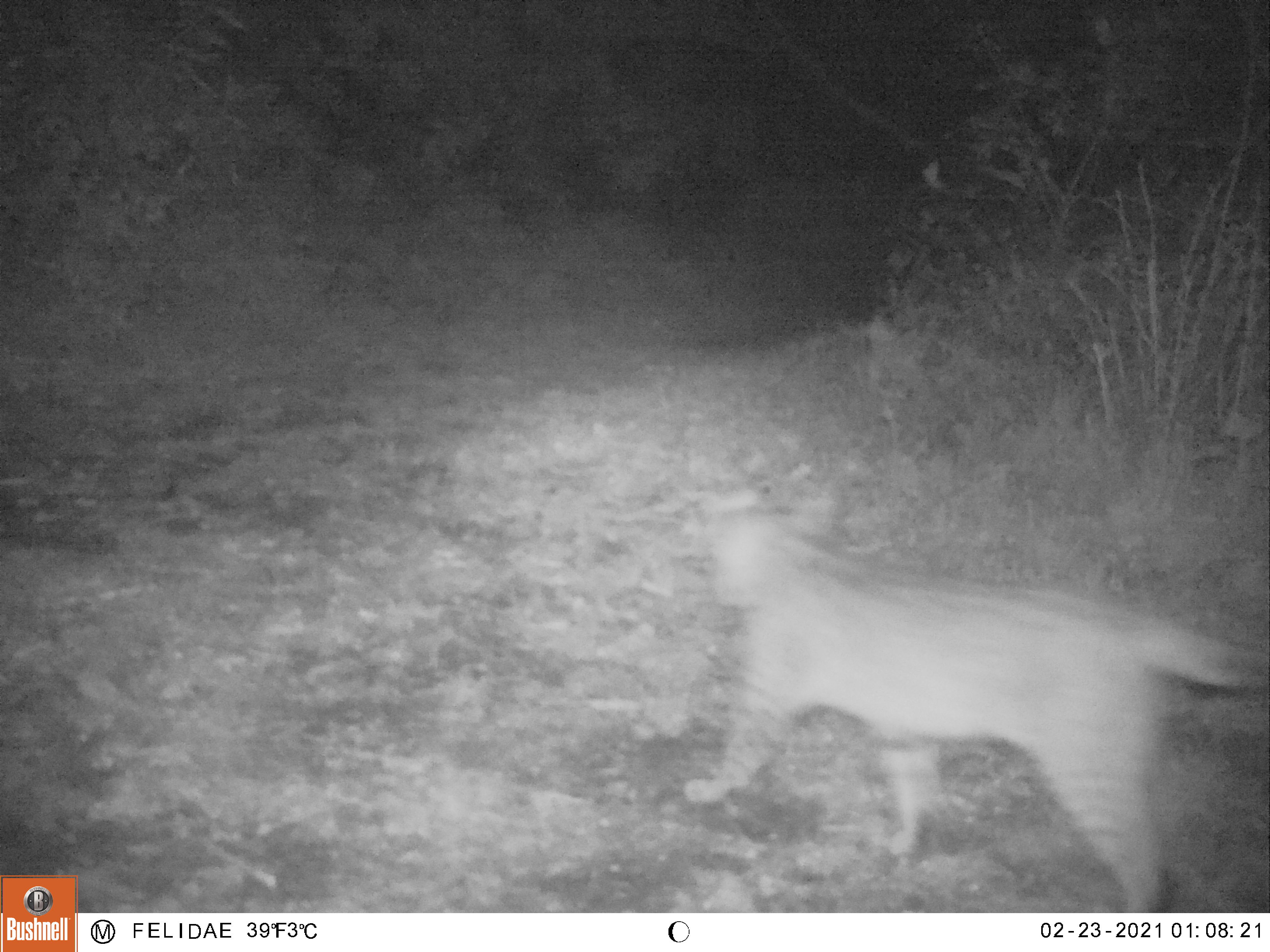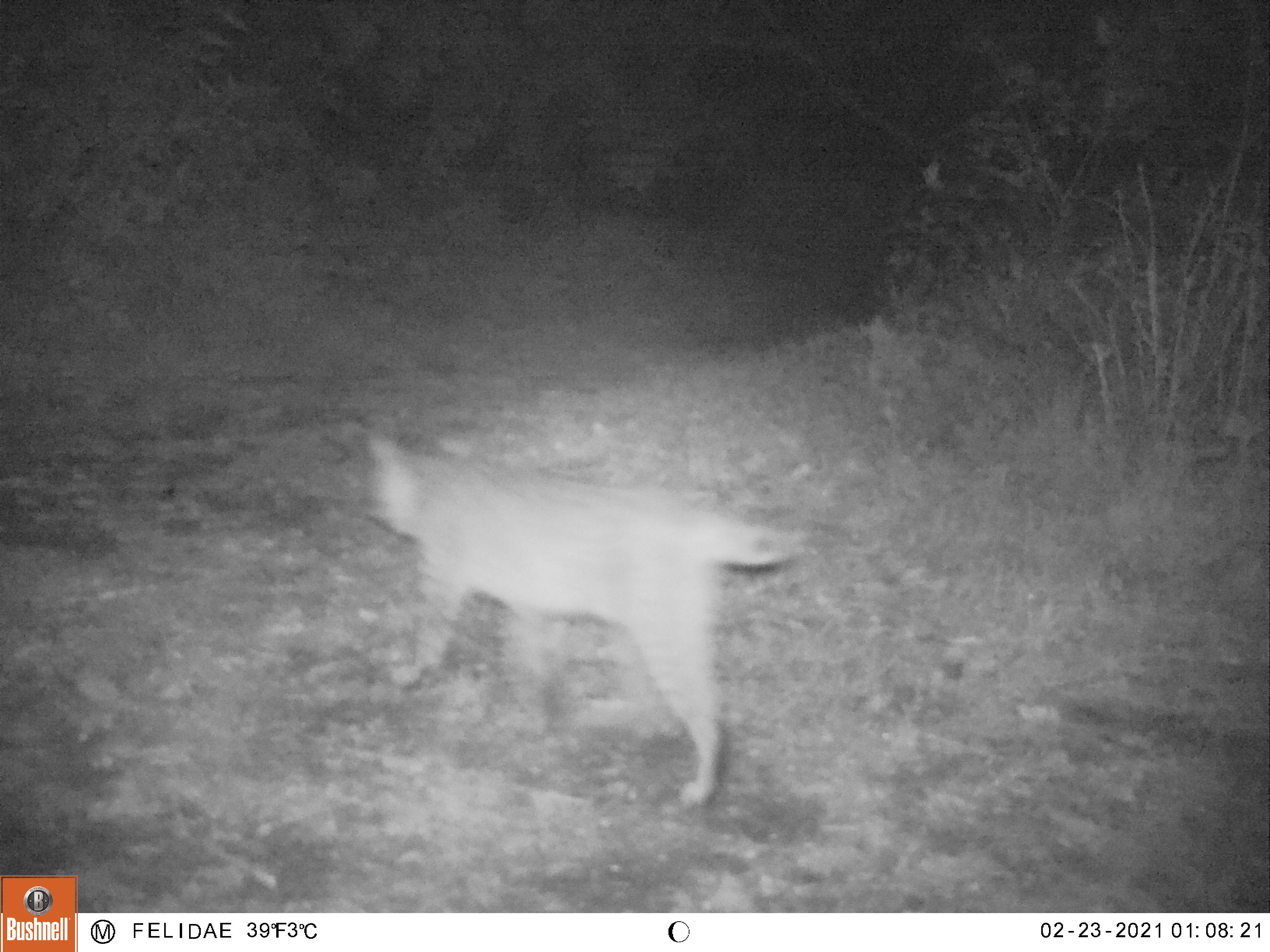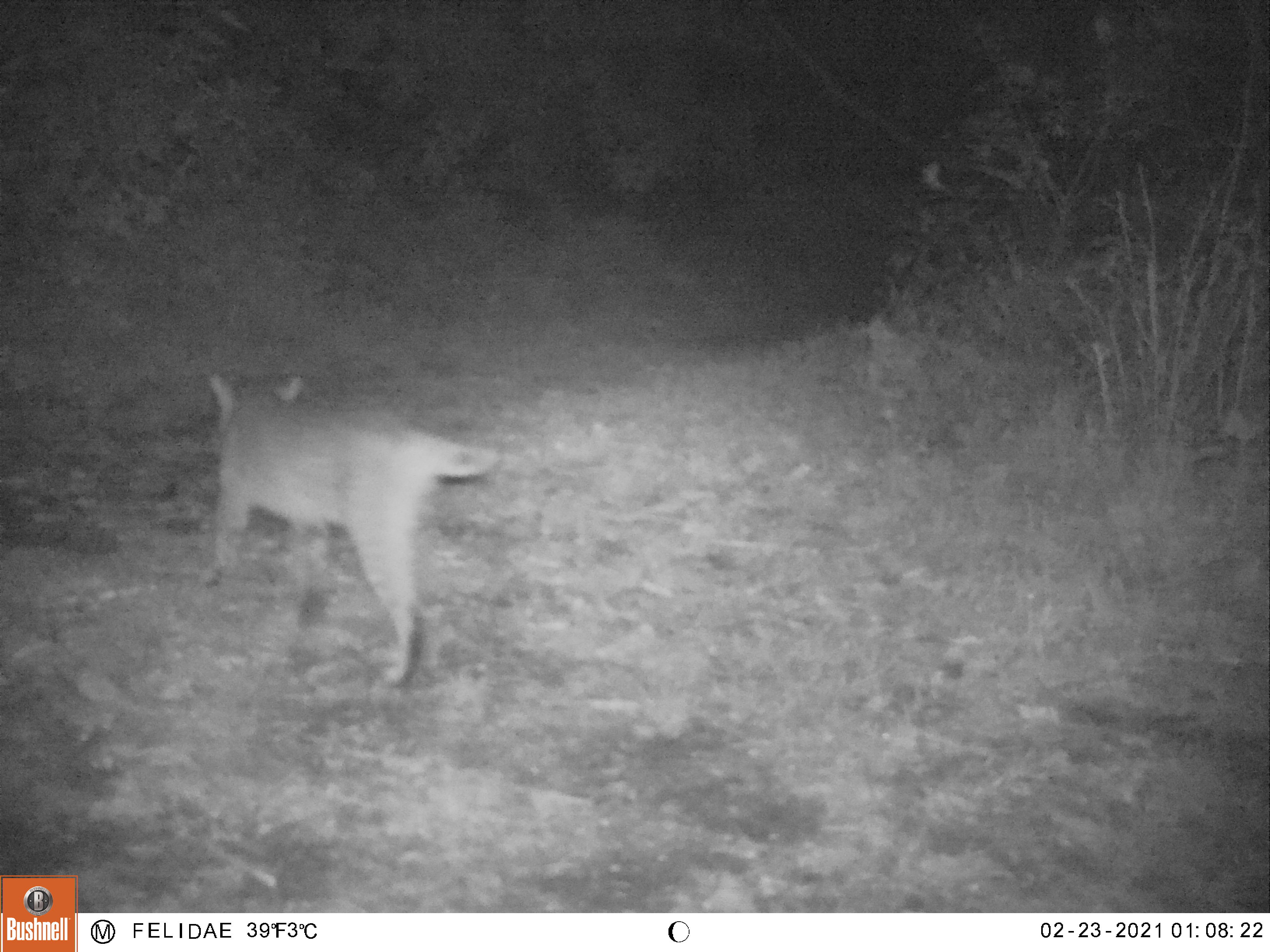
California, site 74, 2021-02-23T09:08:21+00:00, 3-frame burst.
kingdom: Animalia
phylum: Chordata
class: Mammalia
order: Carnivora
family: Felidae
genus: Lynx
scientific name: Lynx rufus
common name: bobcat